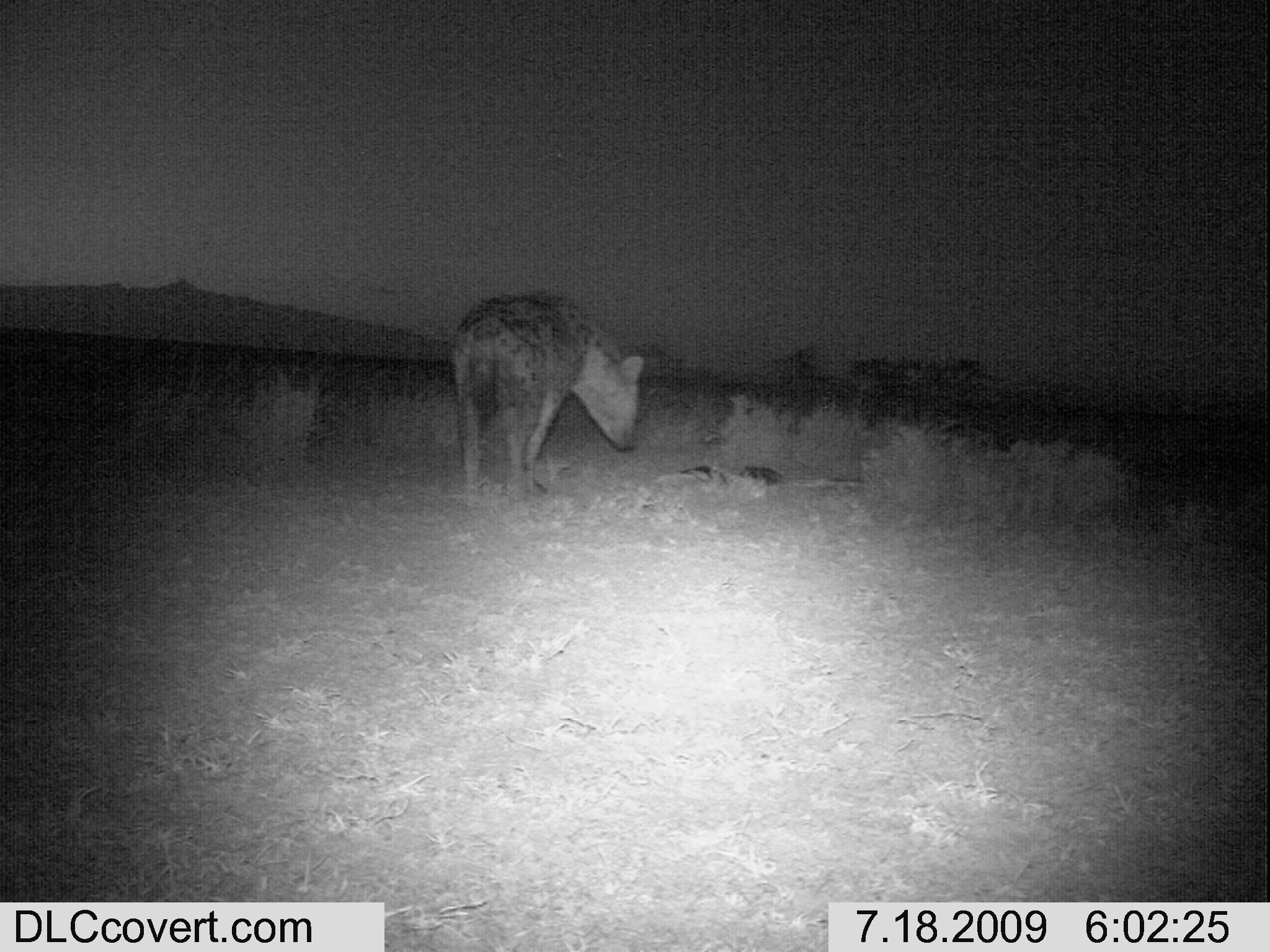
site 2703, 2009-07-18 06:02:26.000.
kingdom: Animalia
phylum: Chordata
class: Mammalia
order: Carnivora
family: Hyaenidae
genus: Crocuta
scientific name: Crocuta crocuta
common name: spotted hyena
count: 1